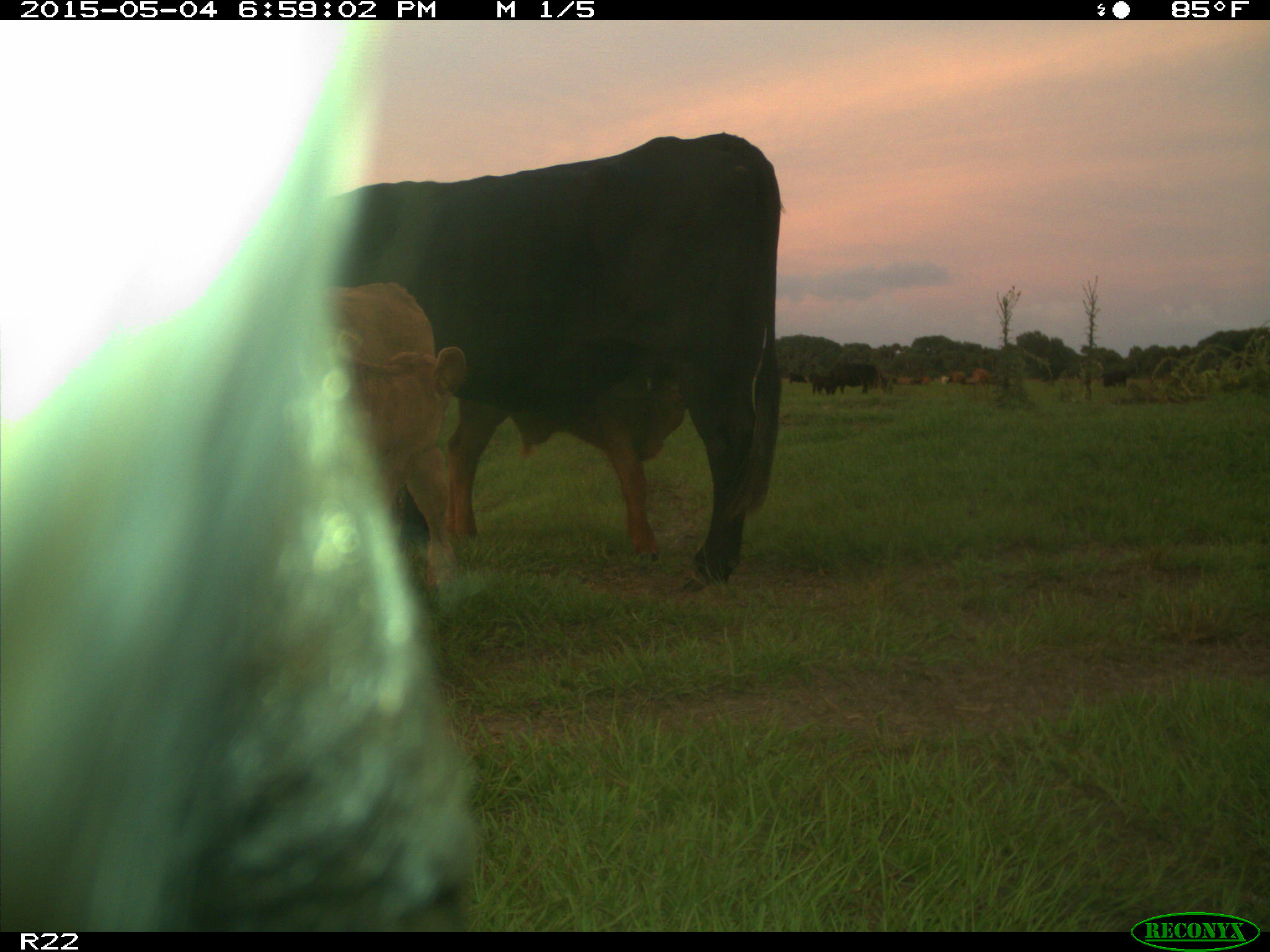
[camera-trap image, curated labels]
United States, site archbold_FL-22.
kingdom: Animalia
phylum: Chordata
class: Mammalia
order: Artiodactyla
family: Bovidae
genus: Bos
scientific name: Bos taurus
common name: domestic cow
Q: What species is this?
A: Bos taurus (domestic cow).